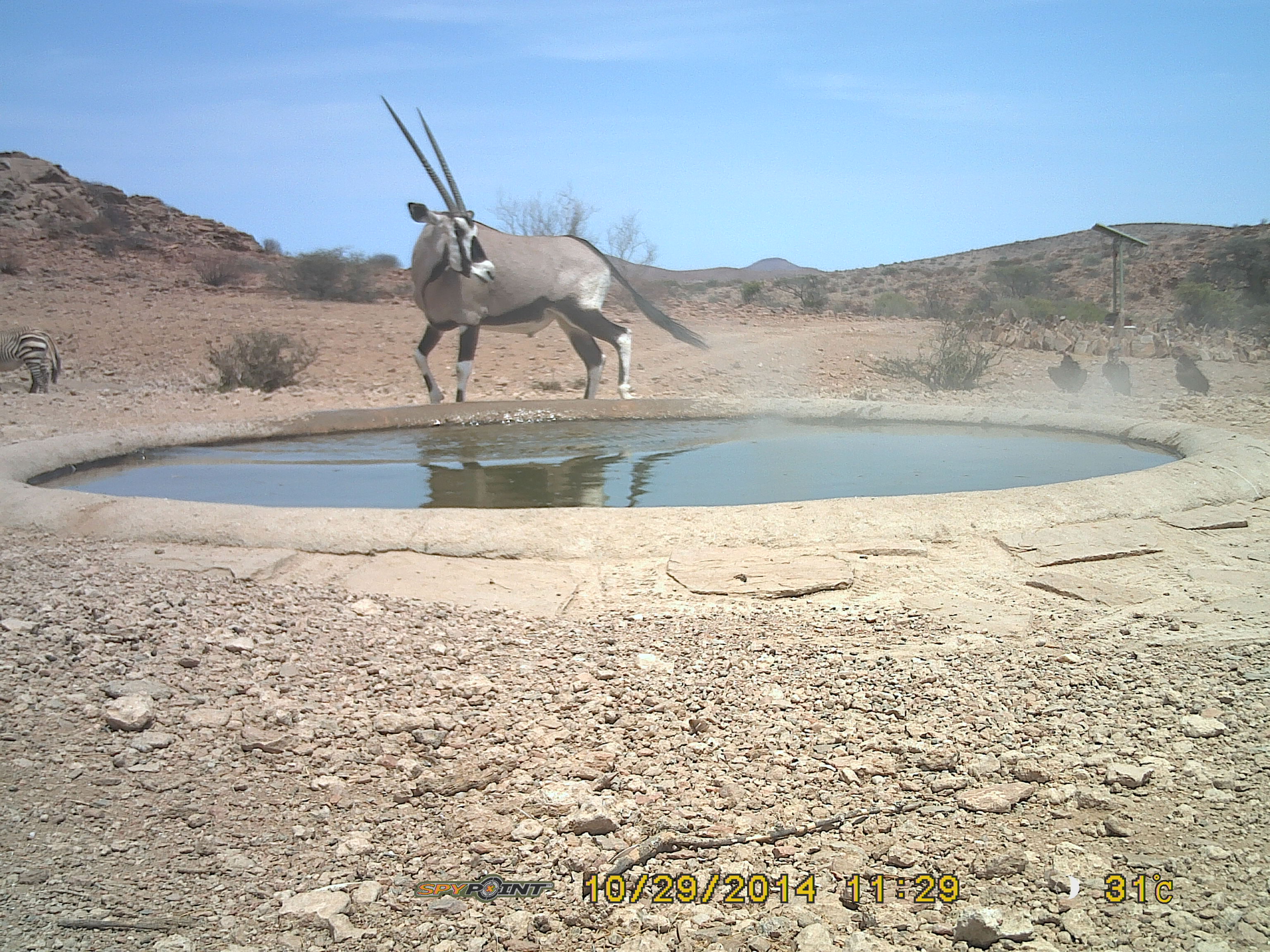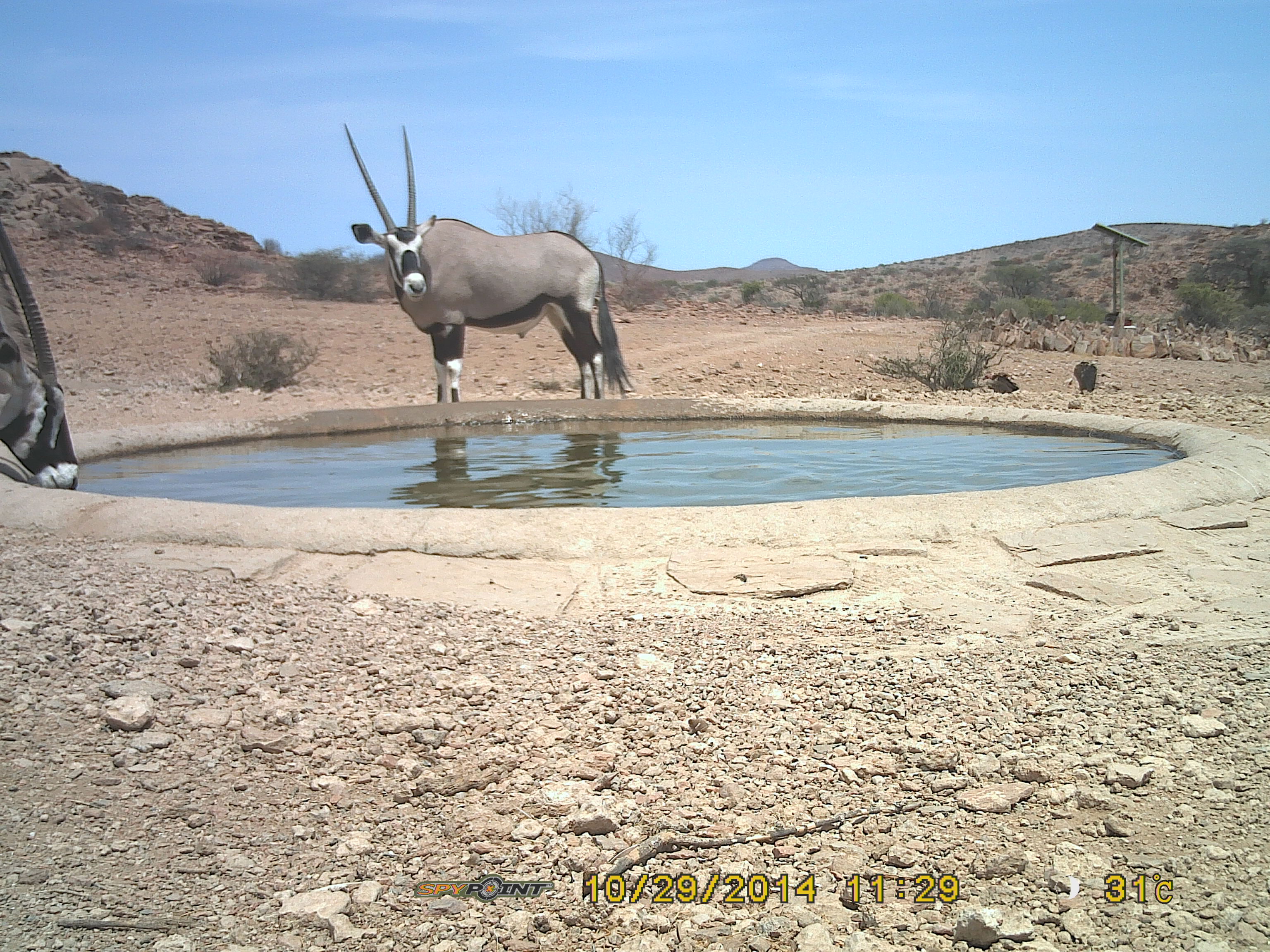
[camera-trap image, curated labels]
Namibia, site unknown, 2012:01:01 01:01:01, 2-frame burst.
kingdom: Animalia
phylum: Chordata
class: Mammalia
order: Artiodactyla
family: Bovidae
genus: Oryx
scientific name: Oryx gazella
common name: gemsbok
Oryx gazella (gemsbok).